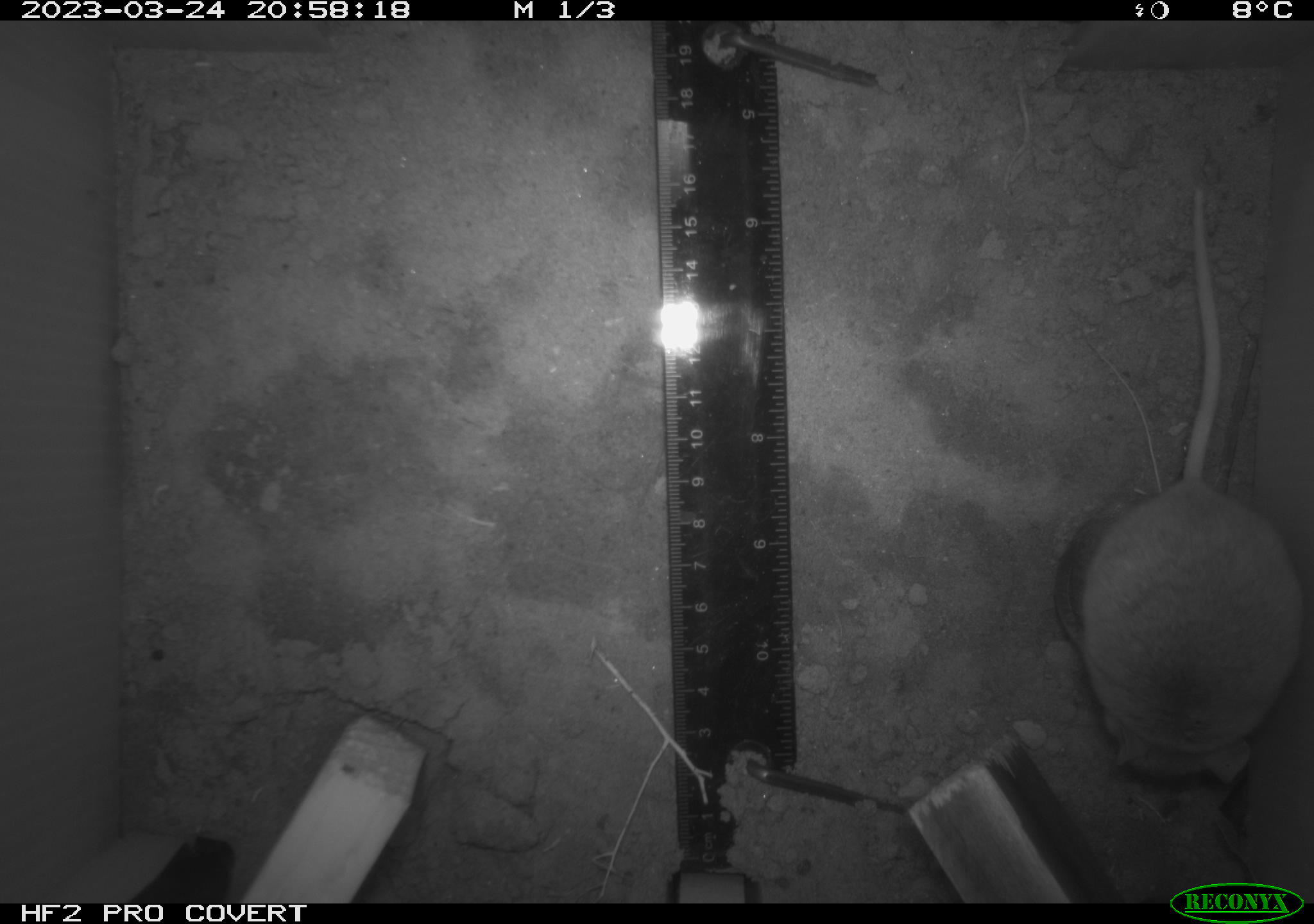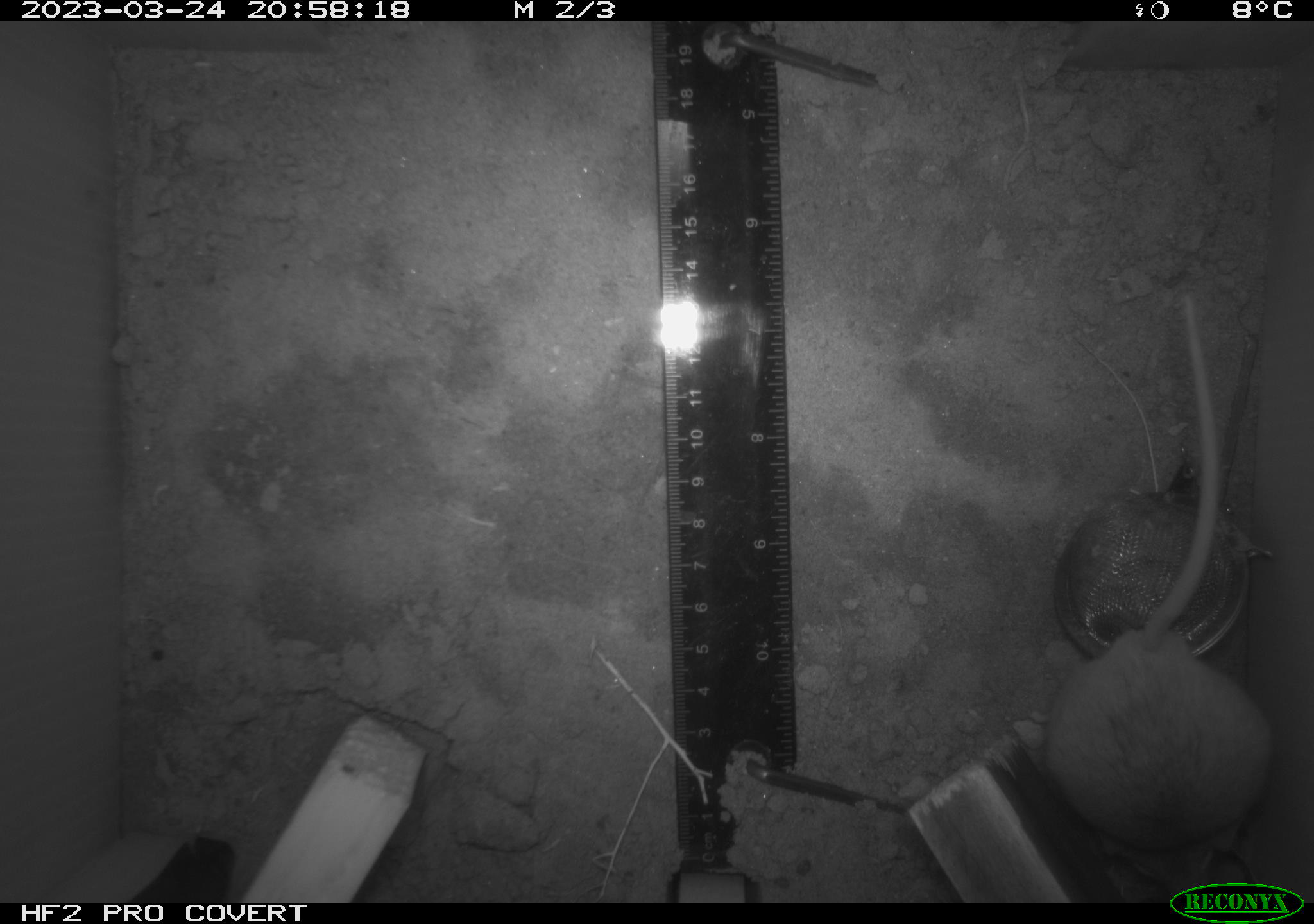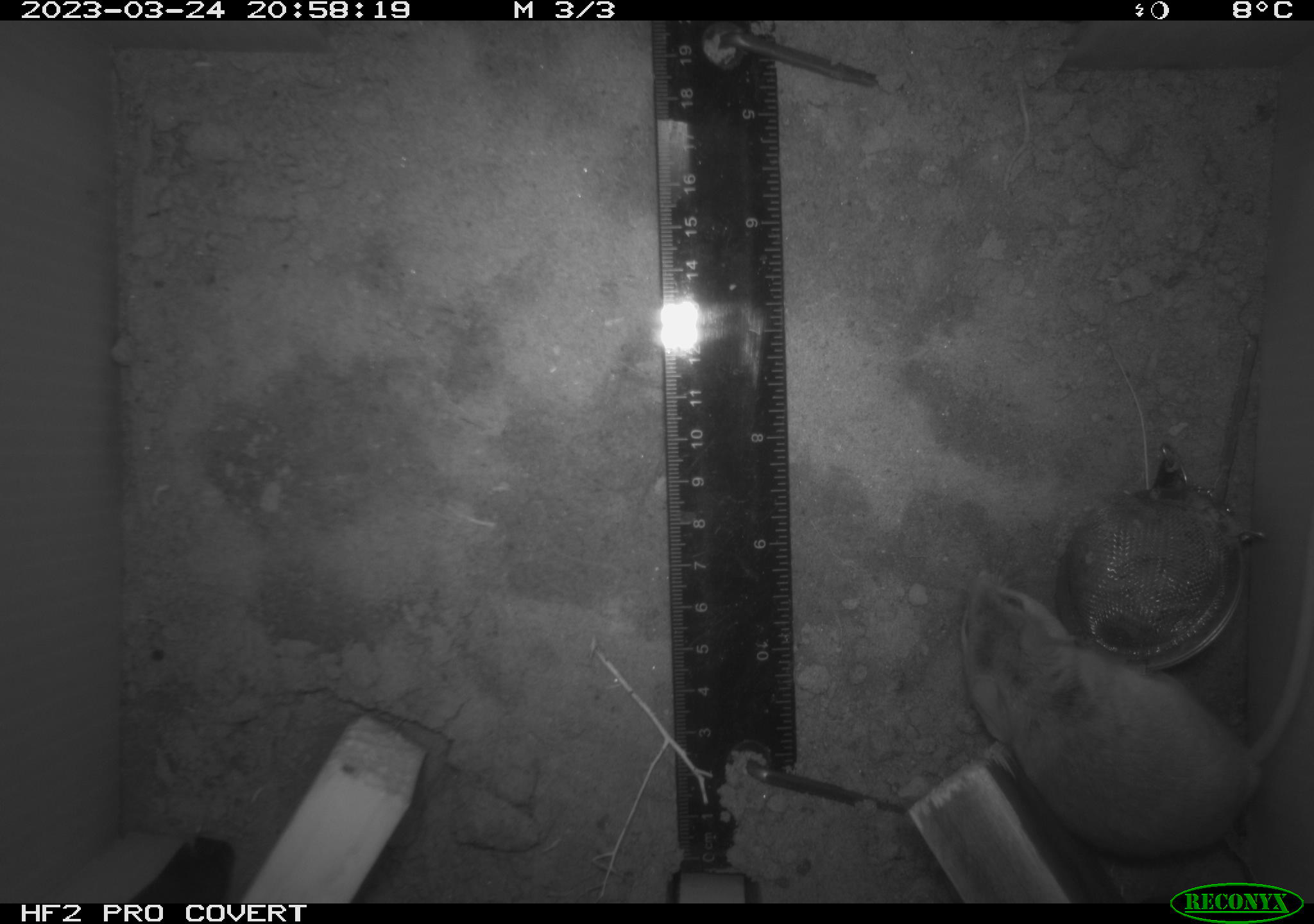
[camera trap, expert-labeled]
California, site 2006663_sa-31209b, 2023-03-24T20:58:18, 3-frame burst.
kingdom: Animalia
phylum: Chordata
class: Mammalia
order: Rodentia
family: Cricetidae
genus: Peromyscus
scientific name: Peromyscus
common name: deer mice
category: peromyscus species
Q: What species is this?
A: Peromyscus species (deer mice) (Peromyscus).